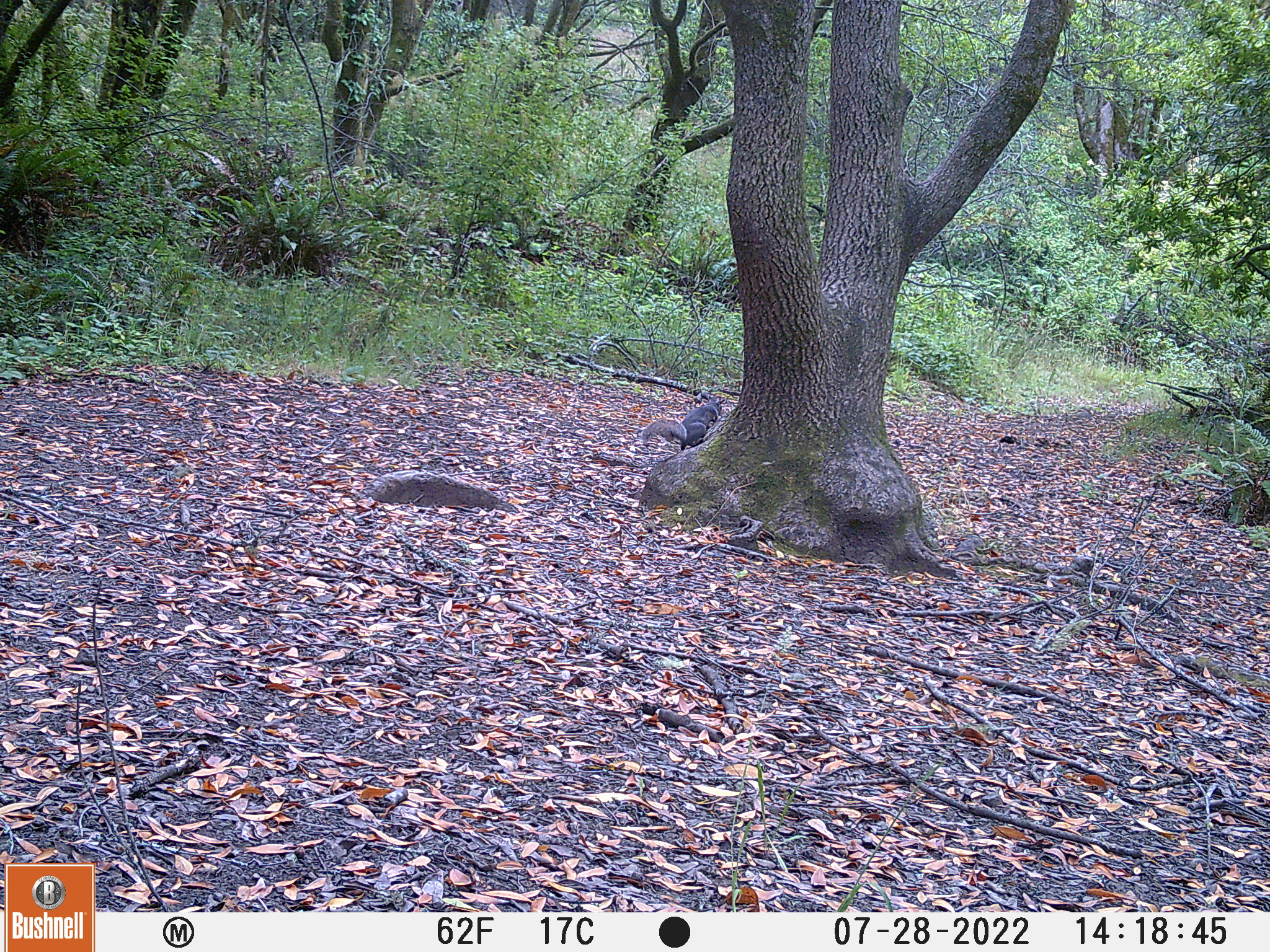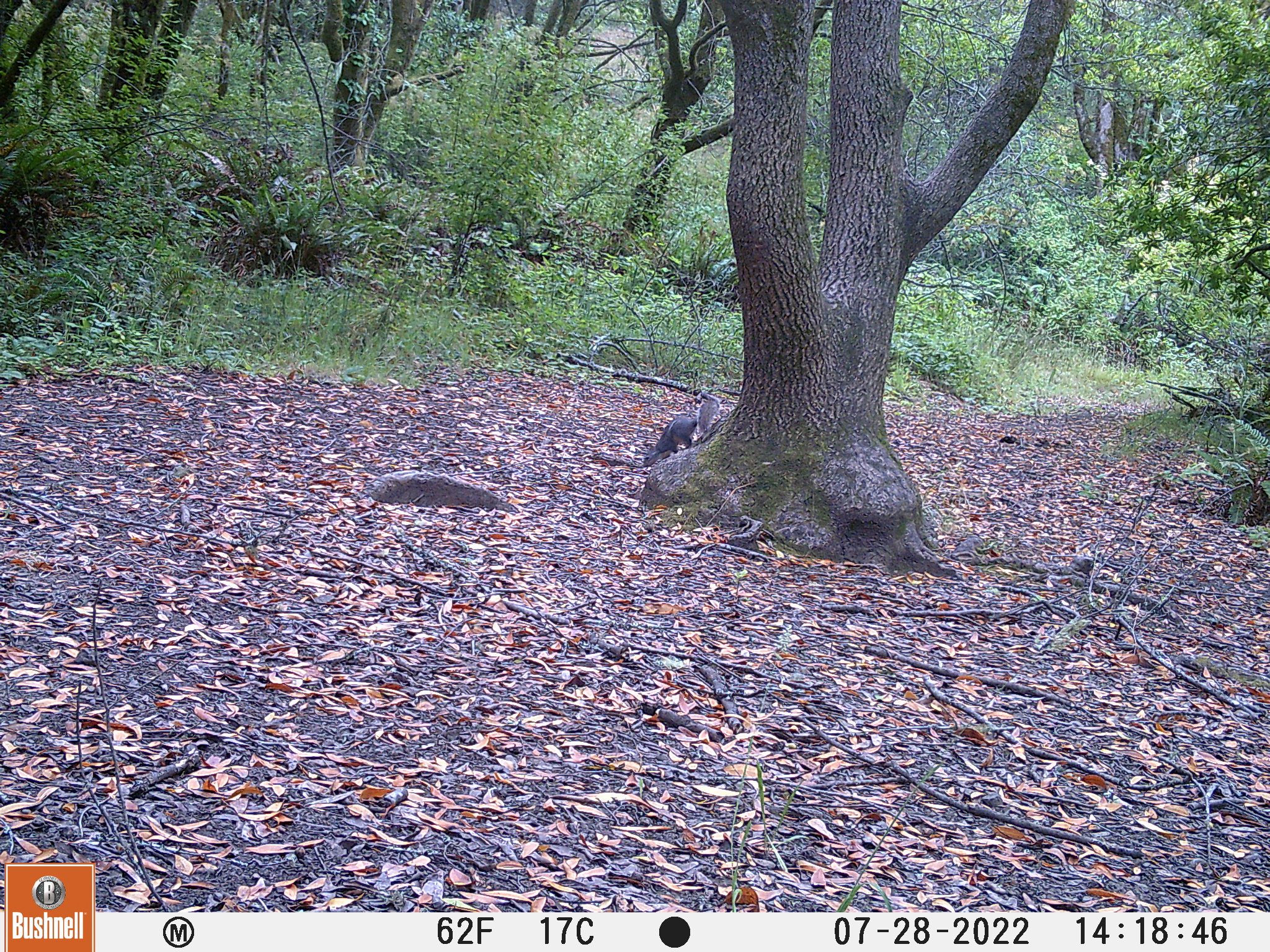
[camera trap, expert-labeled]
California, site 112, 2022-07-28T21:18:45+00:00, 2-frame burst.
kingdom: Animalia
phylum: Chordata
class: Mammalia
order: Rodentia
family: Sciuridae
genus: Sciurus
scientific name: Sciurus griseus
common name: western gray squirrel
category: western grey squirrel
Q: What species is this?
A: Western grey squirrel (western gray squirrel) (Sciurus griseus).